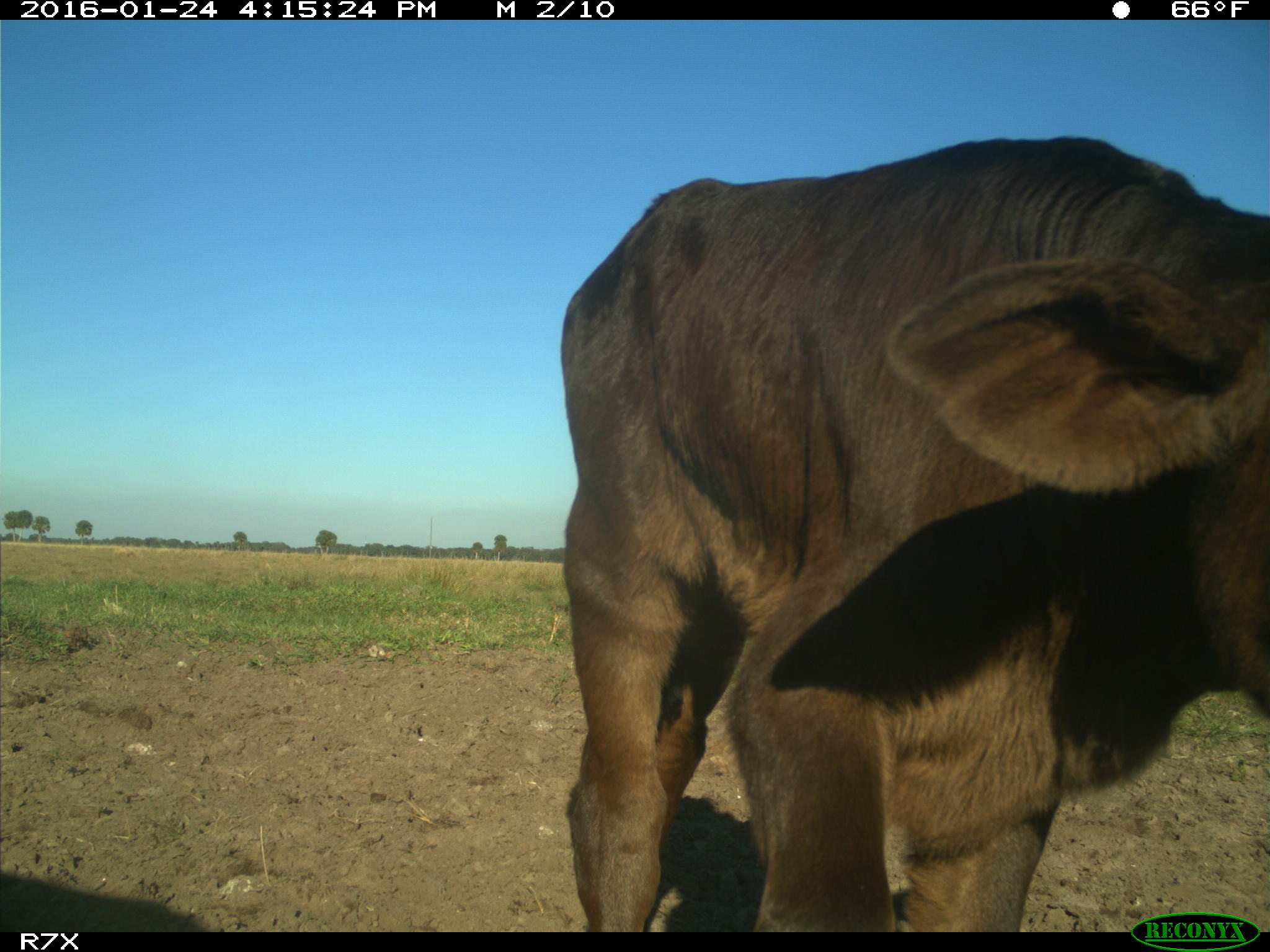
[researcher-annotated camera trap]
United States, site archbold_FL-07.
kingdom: Animalia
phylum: Chordata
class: Mammalia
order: Artiodactyla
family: Bovidae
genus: Bos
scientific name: Bos taurus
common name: domestic cow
Bos taurus (domestic cow).